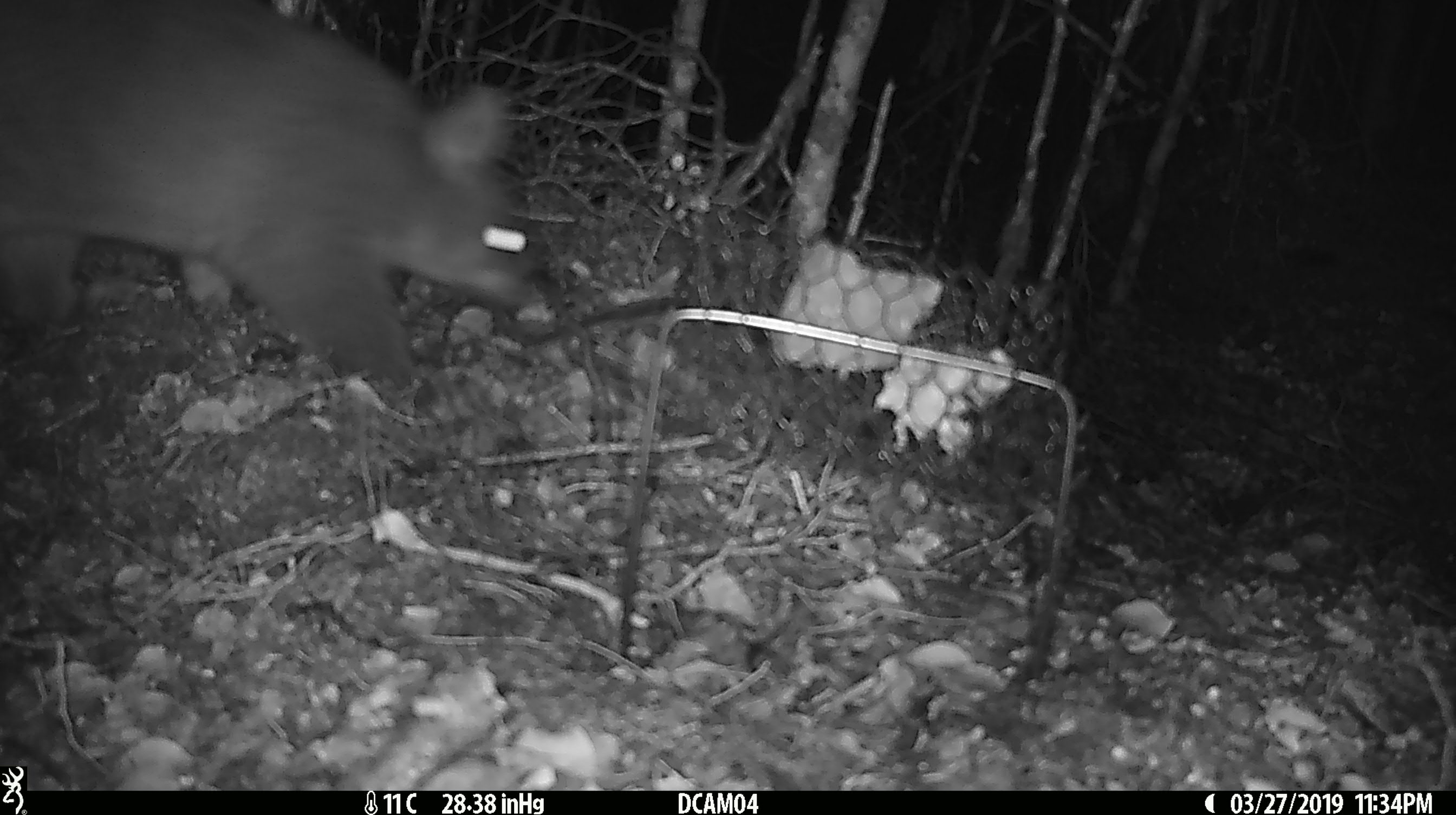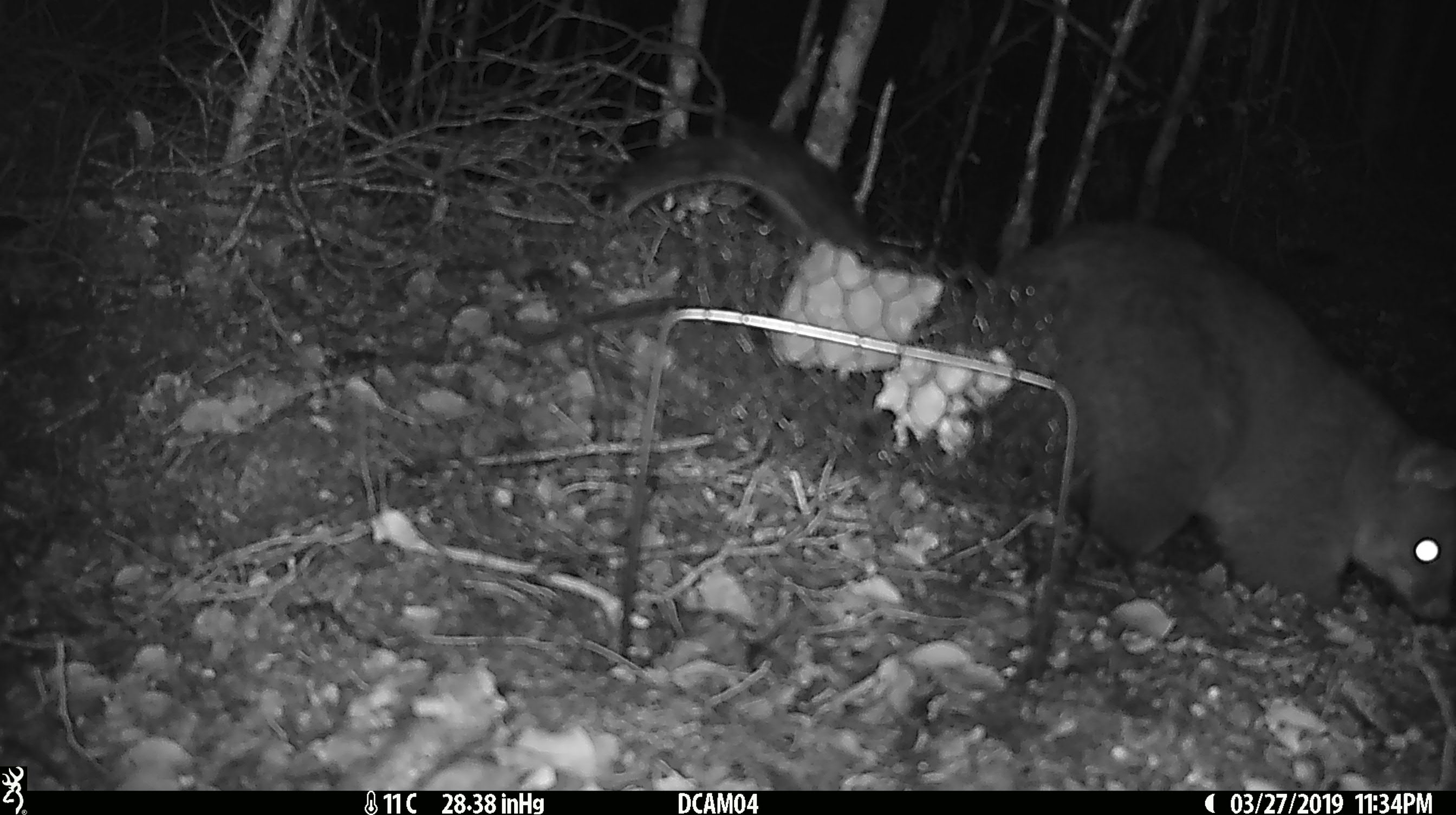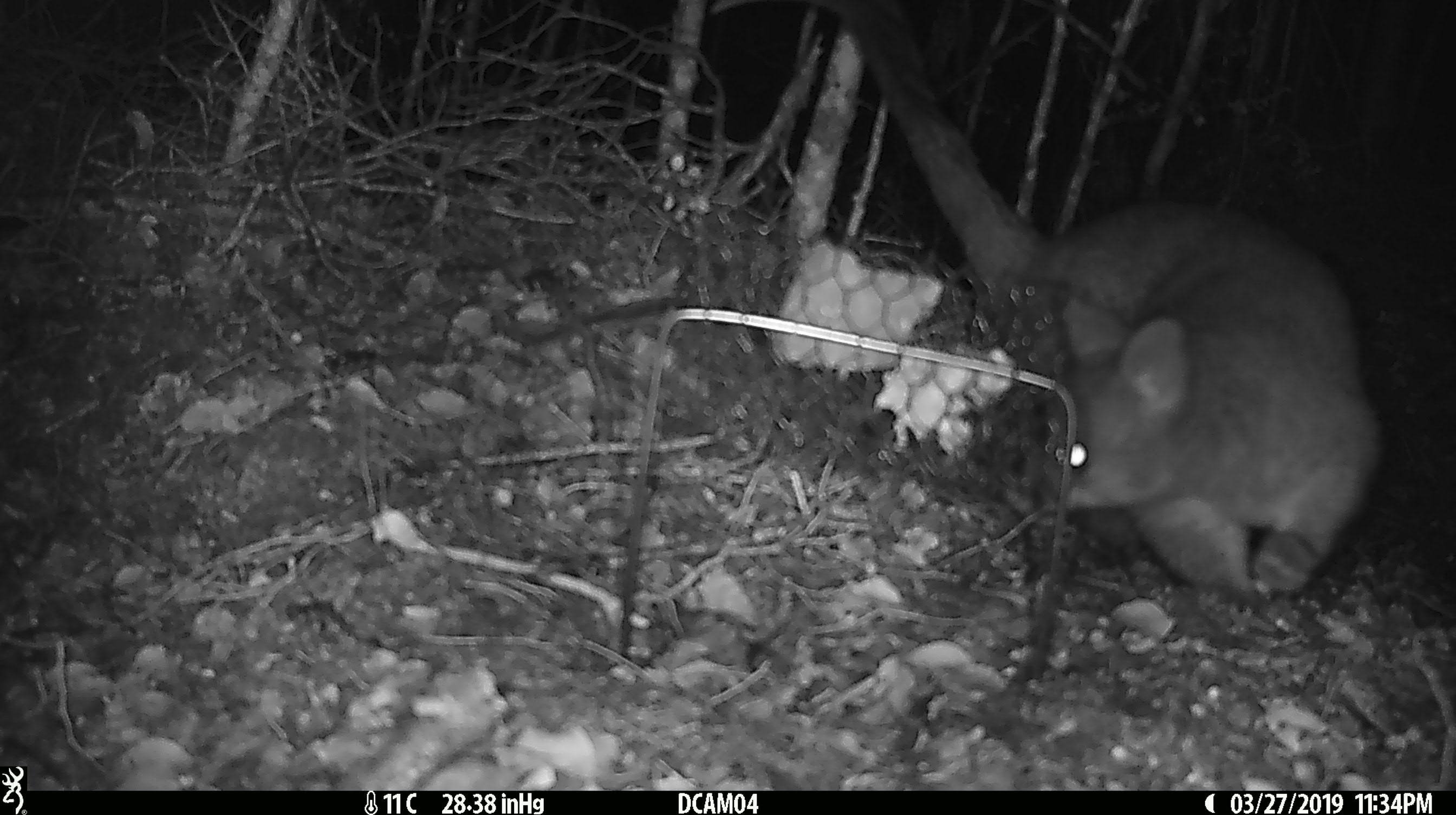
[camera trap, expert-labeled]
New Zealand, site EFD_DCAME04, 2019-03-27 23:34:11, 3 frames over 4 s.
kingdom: Animalia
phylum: Chordata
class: Mammalia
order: Diprotodontia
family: Phalangeridae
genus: Trichosurus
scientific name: Trichosurus vulpecula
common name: common brushtail possum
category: possum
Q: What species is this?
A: Possum (common brushtail possum) (Trichosurus vulpecula).